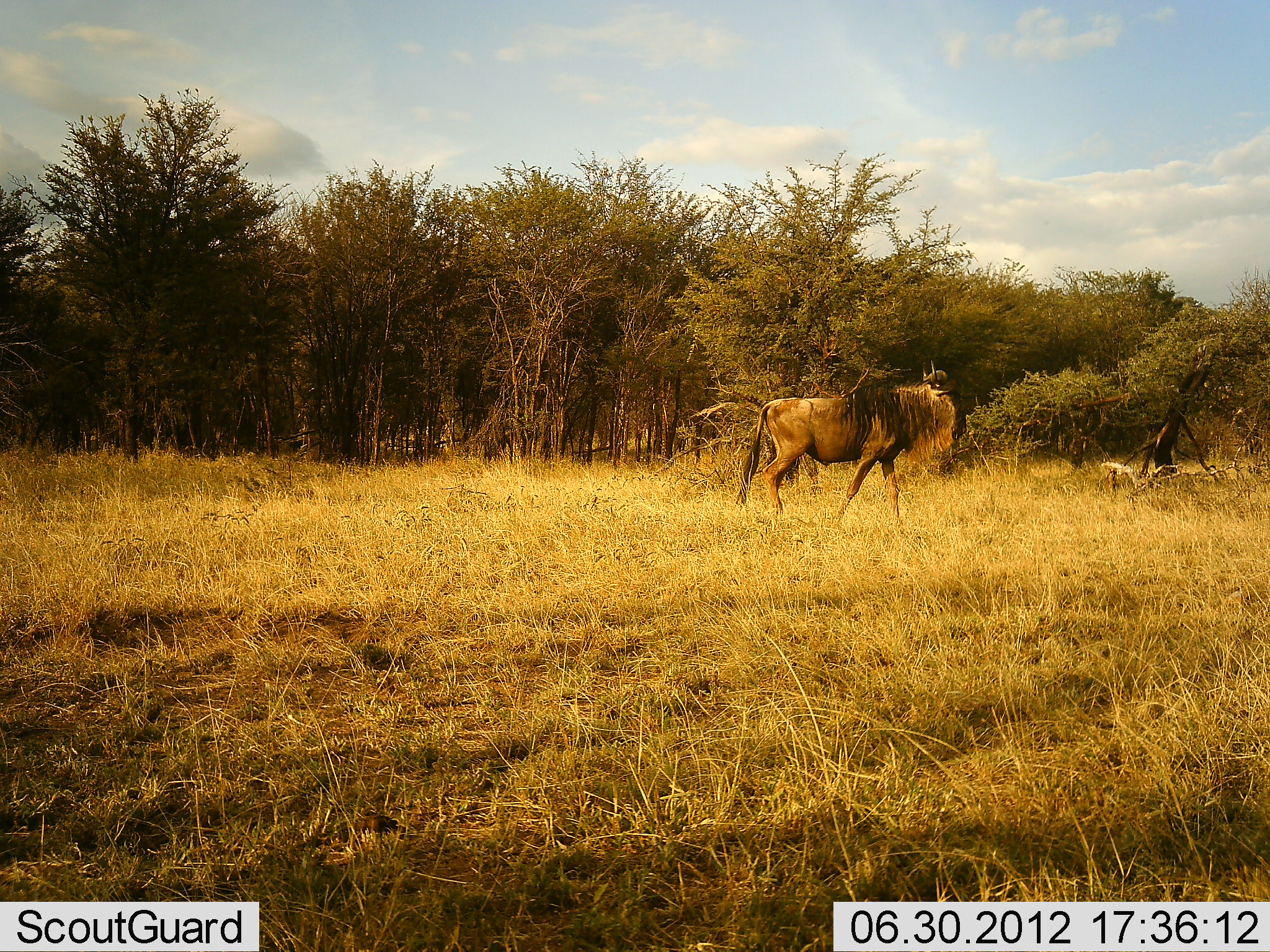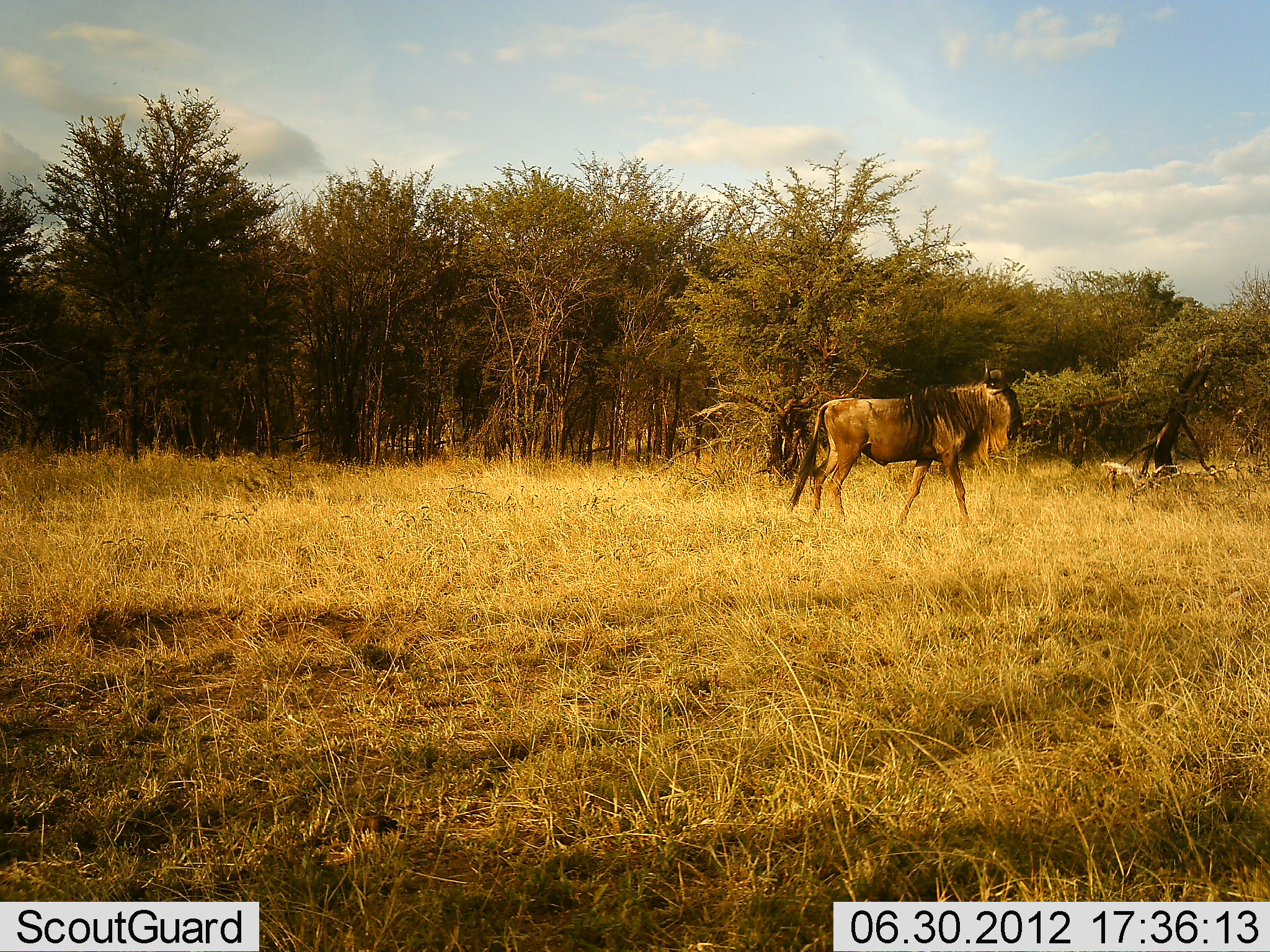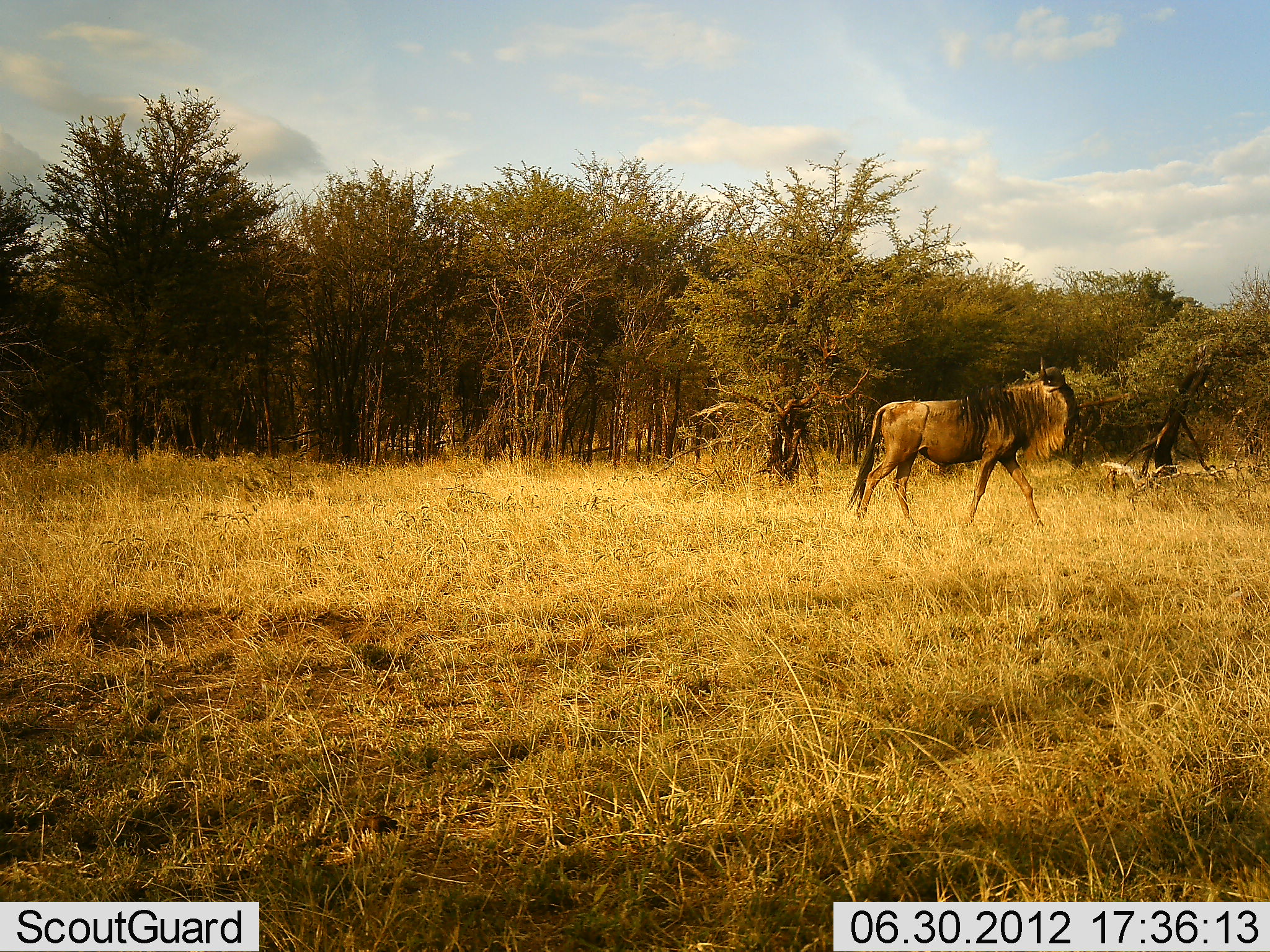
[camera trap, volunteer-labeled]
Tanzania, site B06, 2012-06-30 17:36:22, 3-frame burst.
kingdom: Animalia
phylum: Chordata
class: Mammalia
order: Artiodactyla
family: Bovidae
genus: Connochaetes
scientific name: Connochaetes taurinus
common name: blue wildebeest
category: wildebeest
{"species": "wildebeest (blue wildebeest) (Connochaetes taurinus)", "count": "1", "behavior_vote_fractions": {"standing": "0%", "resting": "0%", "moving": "100%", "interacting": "0%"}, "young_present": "0%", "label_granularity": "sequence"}